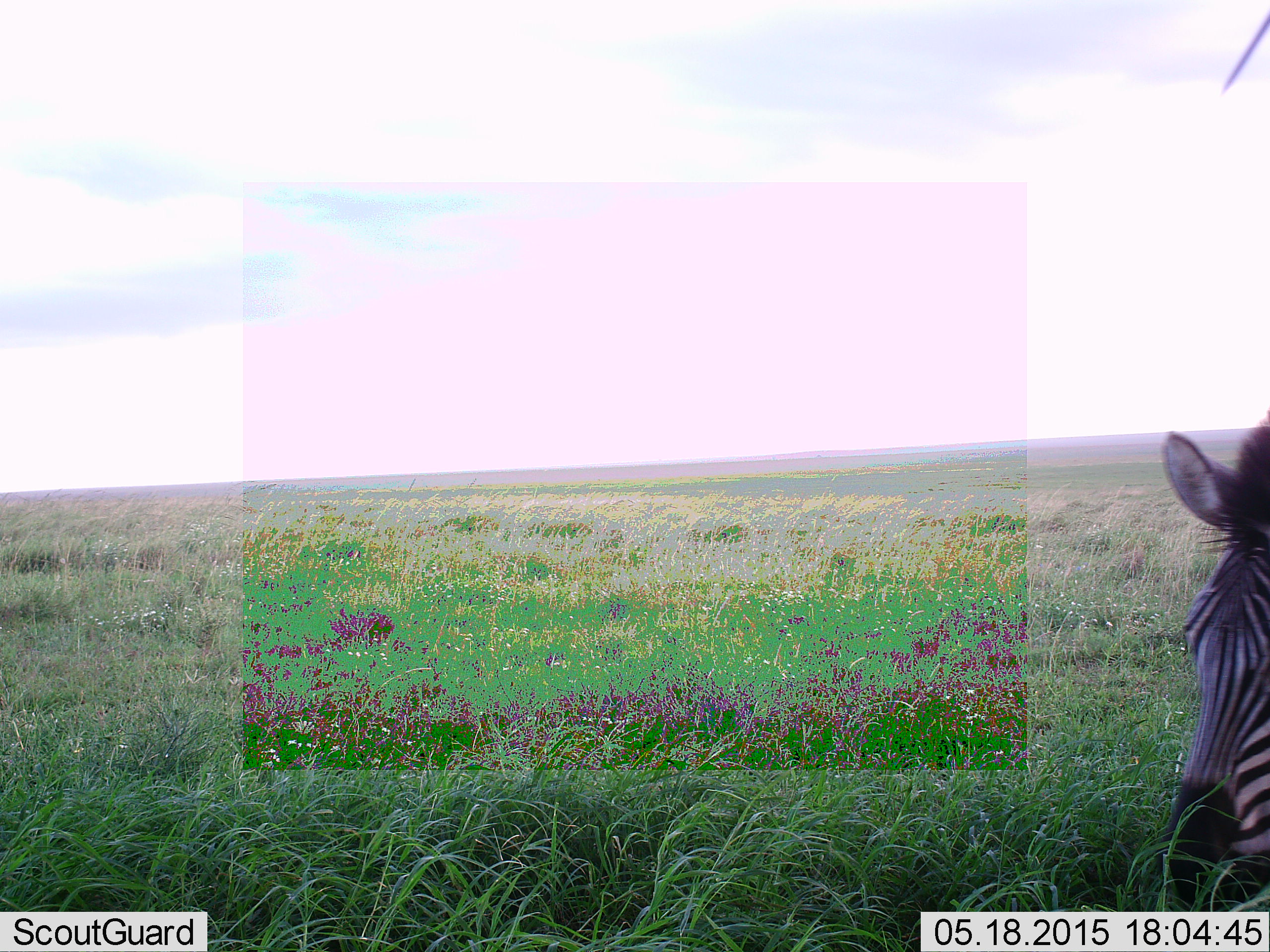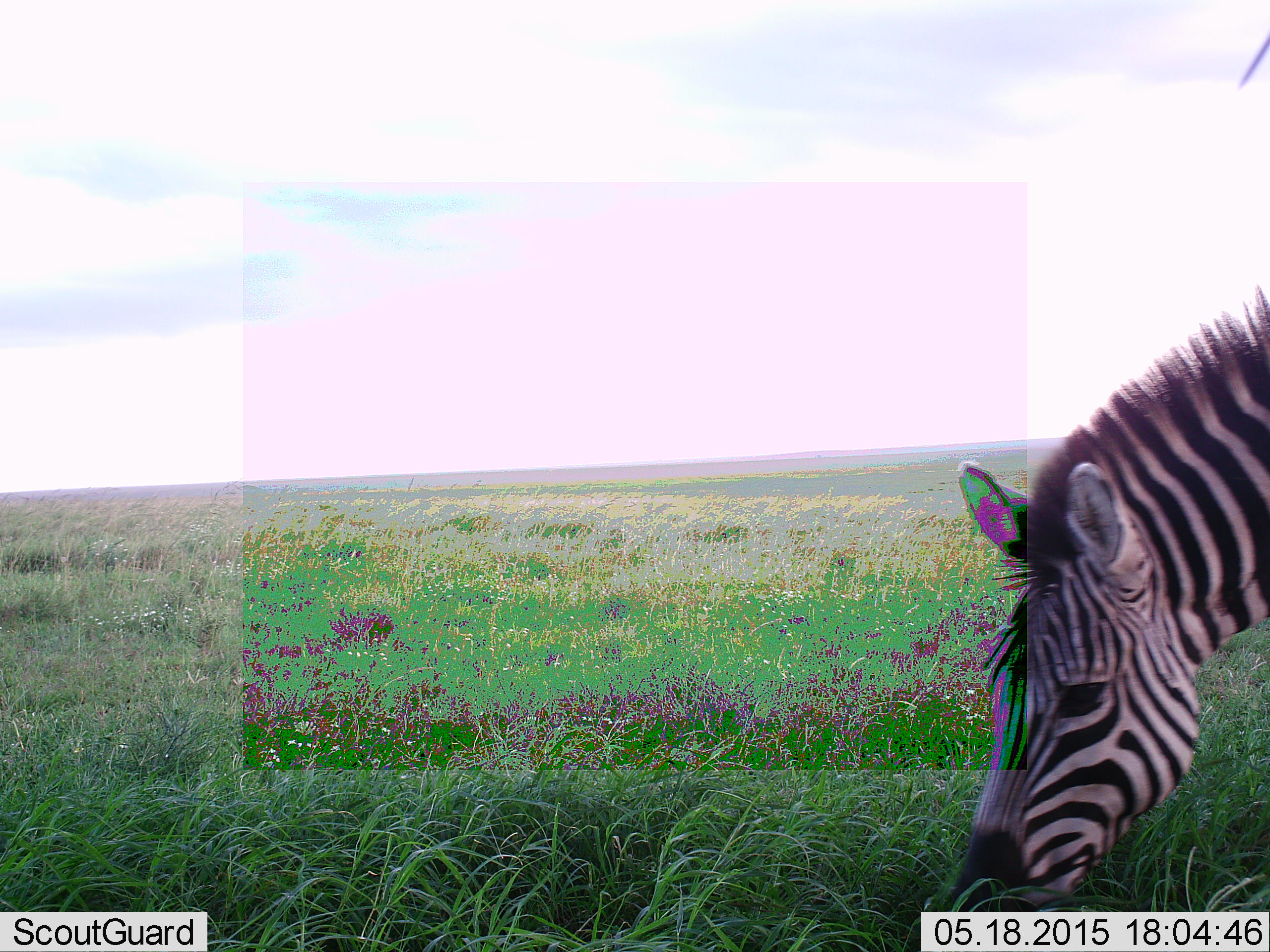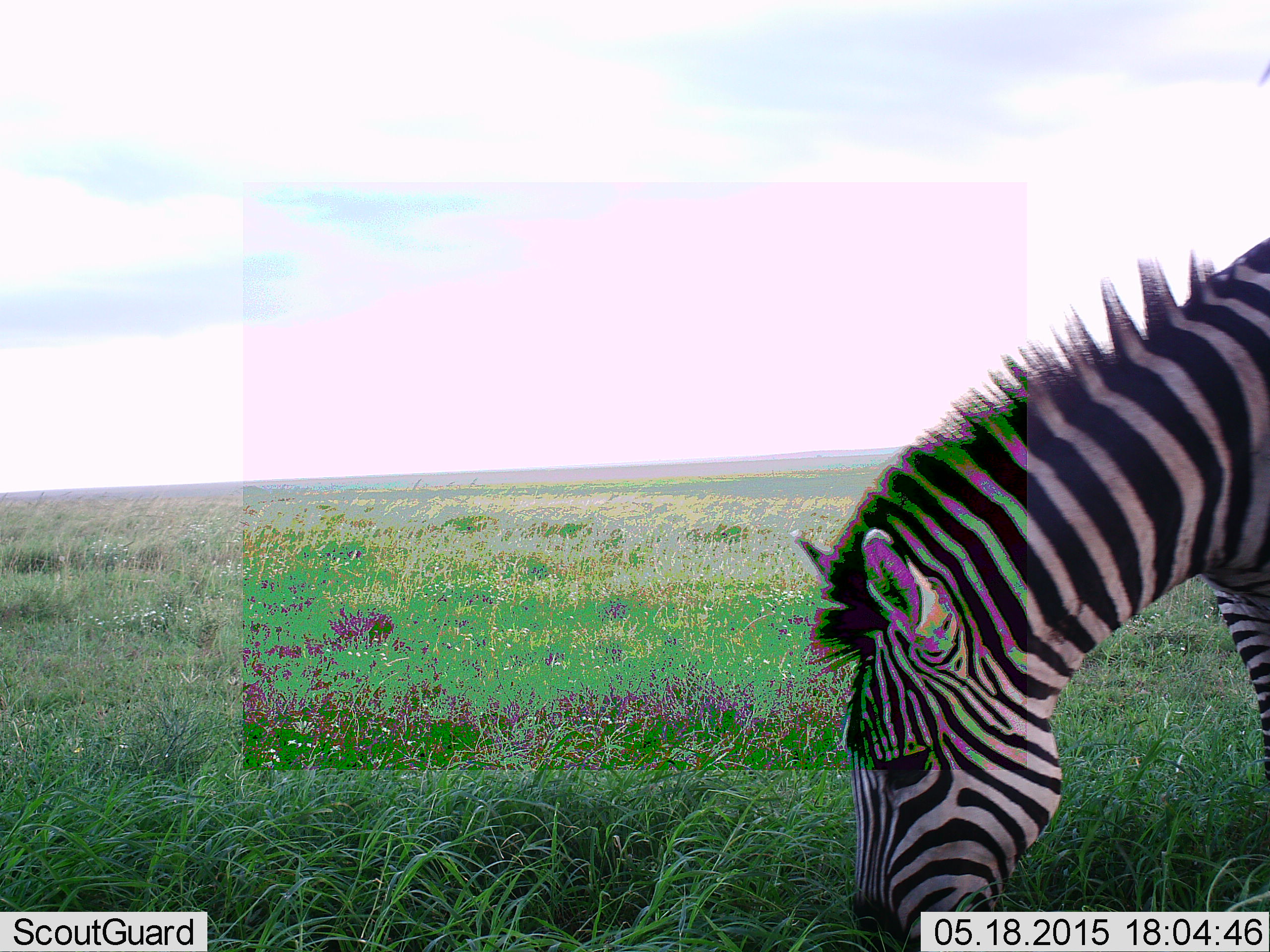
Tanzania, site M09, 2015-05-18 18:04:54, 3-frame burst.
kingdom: Animalia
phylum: Chordata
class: Mammalia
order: Perissodactyla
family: Equidae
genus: Equus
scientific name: Equus quagga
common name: plains zebra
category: zebra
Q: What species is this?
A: Zebra (plains zebra) (Equus quagga).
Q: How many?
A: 1.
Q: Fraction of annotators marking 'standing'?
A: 0%.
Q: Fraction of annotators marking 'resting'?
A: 0%.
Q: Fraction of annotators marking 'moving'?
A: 10%.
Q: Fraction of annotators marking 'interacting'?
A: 0%.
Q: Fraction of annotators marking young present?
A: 0%.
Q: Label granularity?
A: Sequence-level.